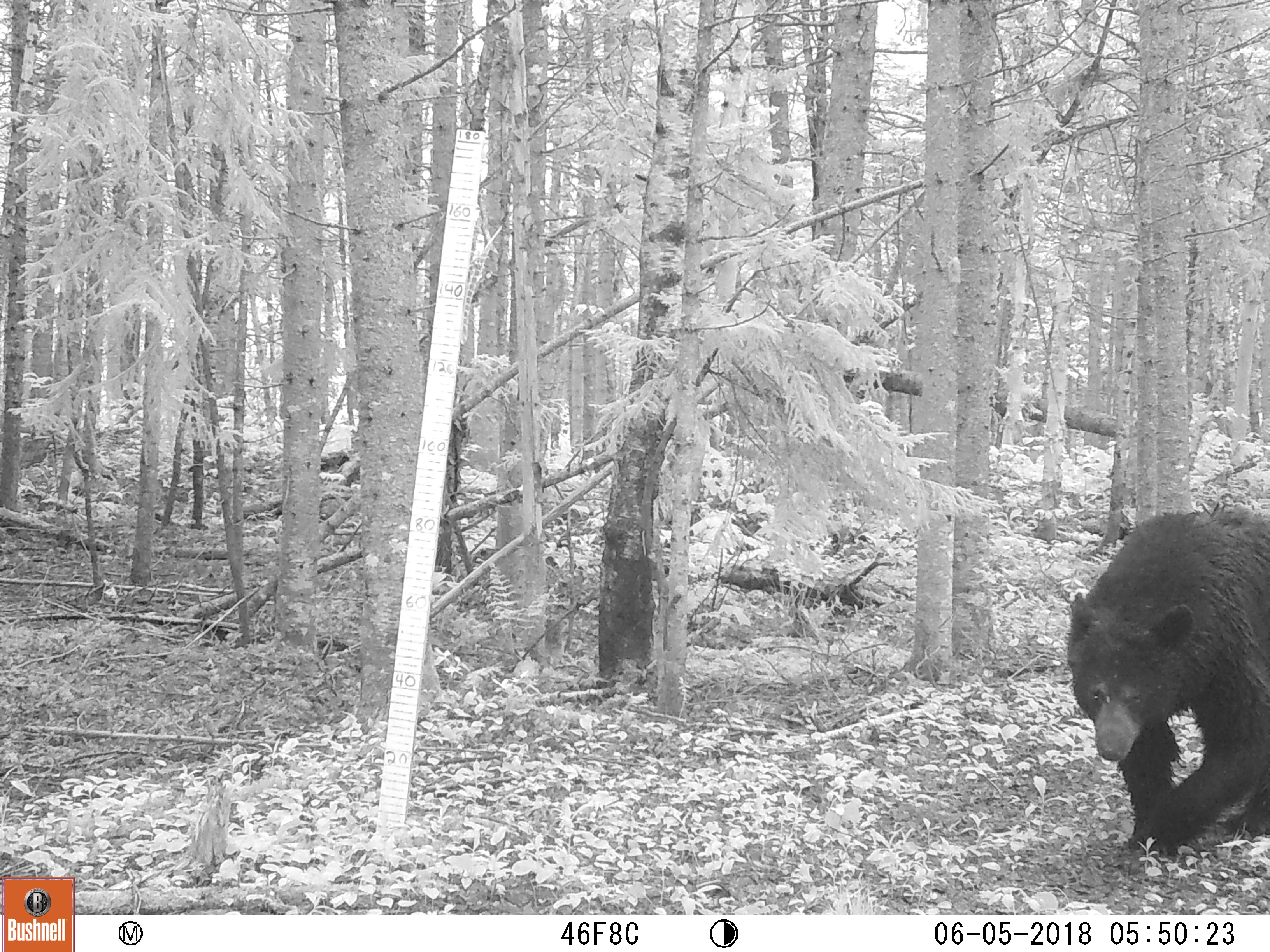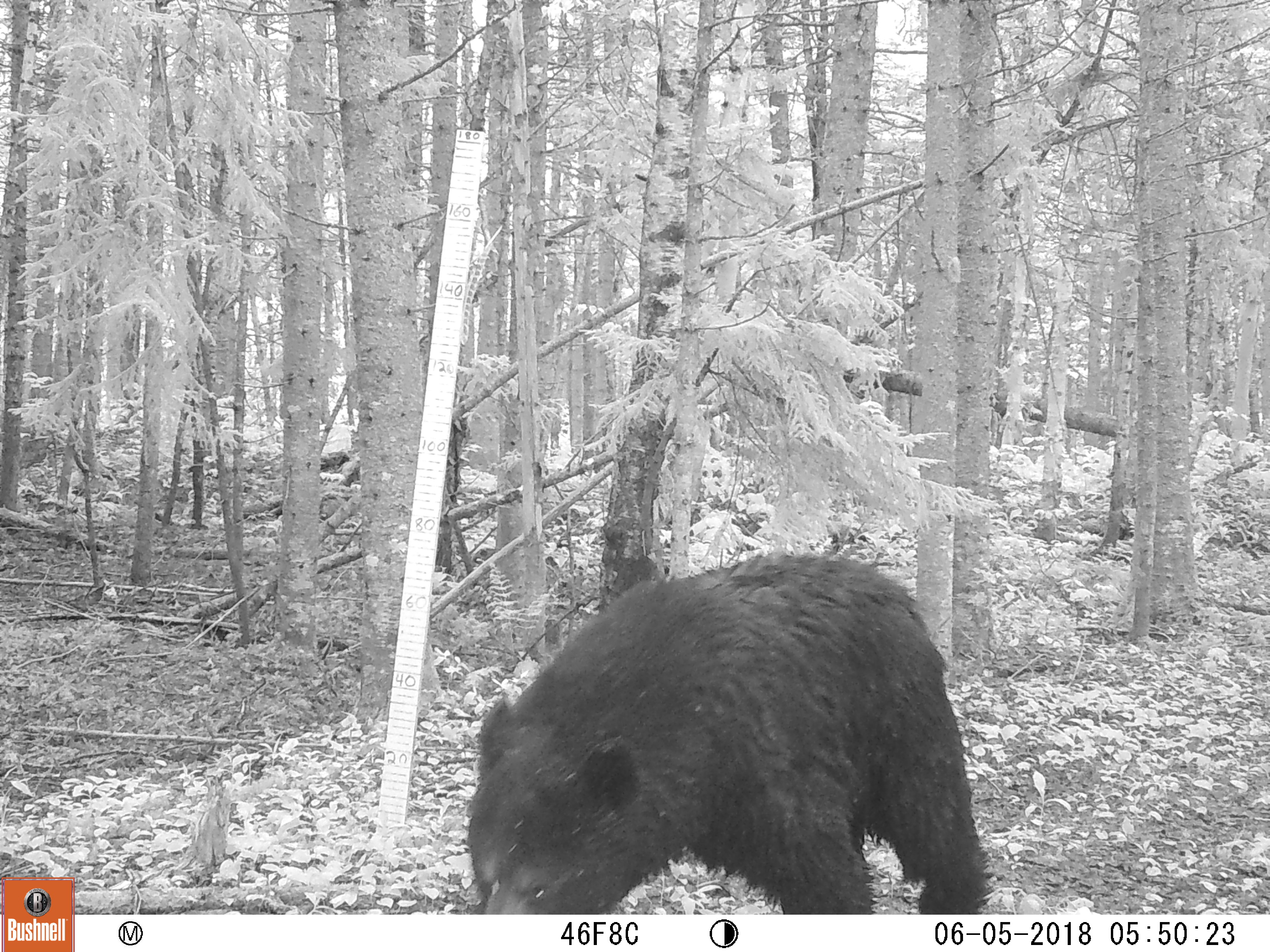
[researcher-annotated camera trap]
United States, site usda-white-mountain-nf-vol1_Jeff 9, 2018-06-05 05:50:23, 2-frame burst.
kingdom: Animalia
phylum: Chordata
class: Mammalia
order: Carnivora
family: Ursidae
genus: Ursus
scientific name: Ursus americanus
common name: black bear